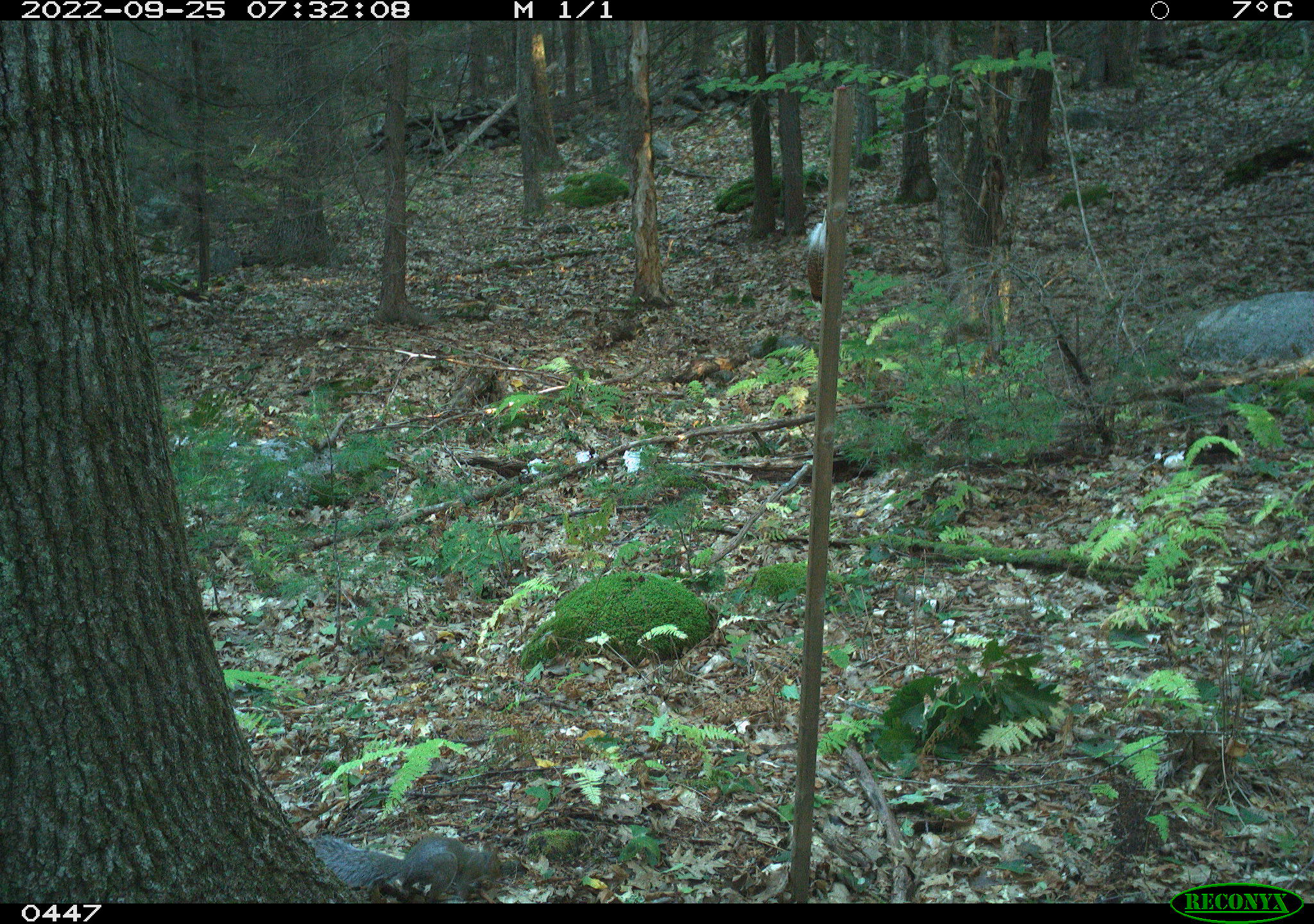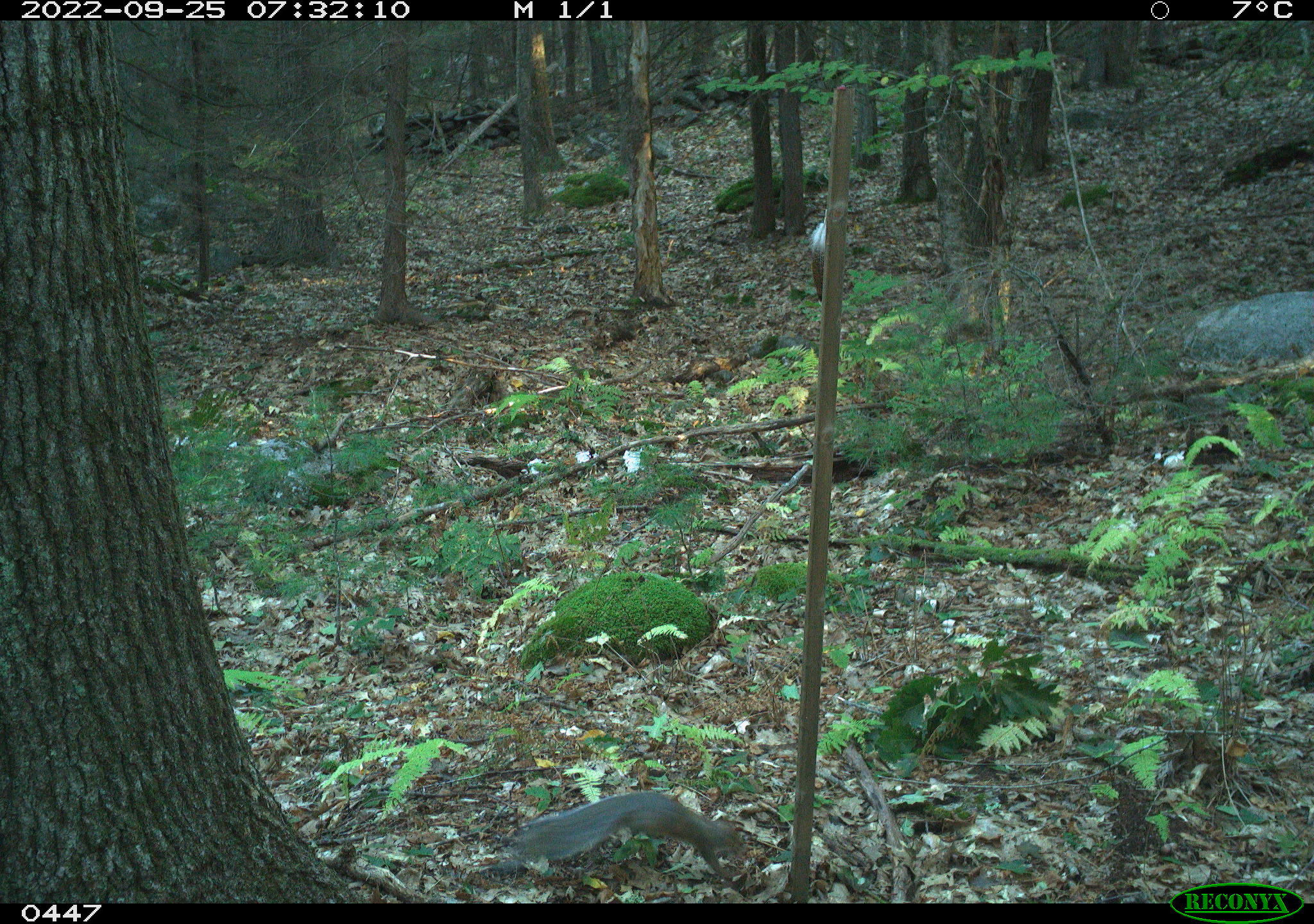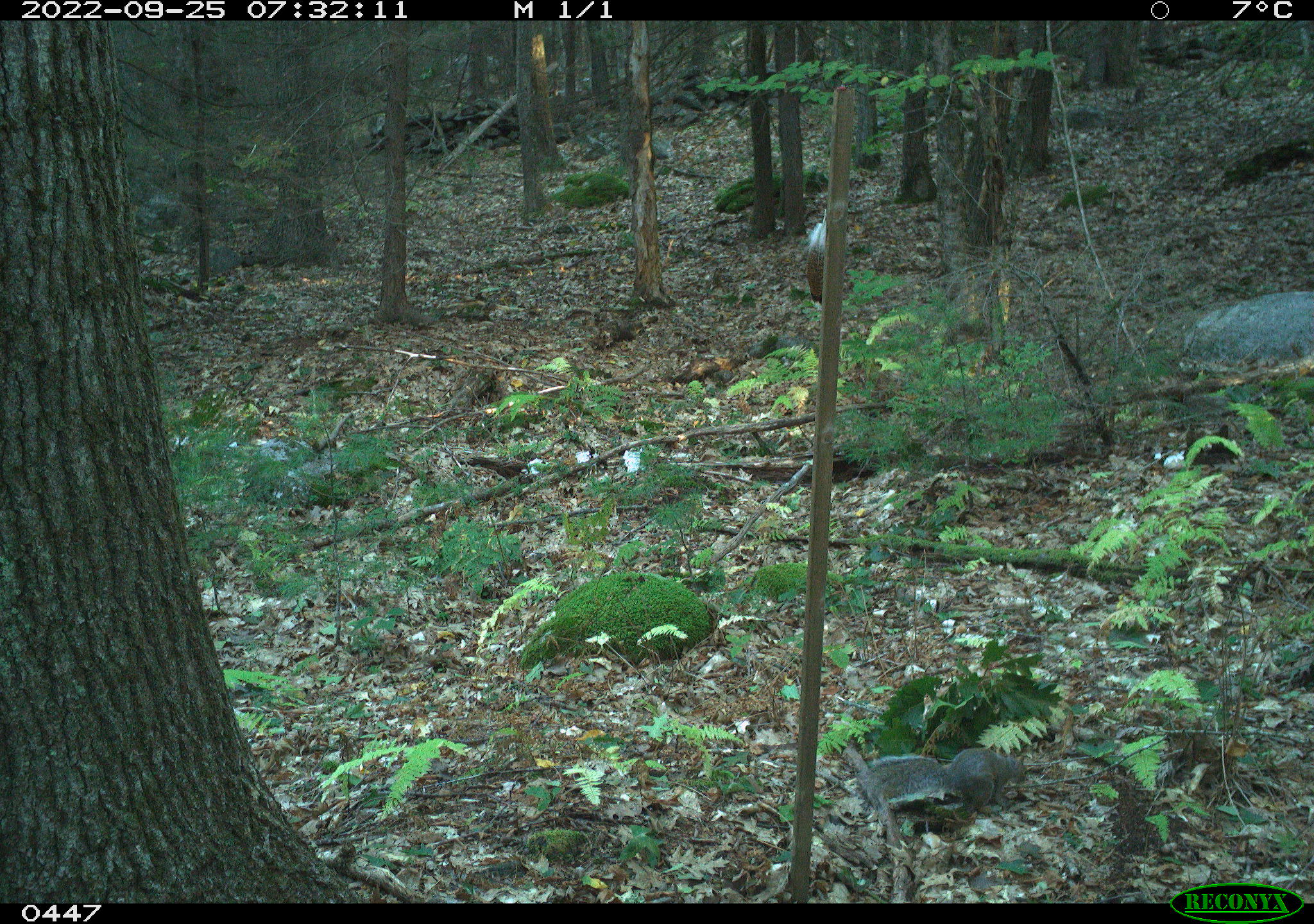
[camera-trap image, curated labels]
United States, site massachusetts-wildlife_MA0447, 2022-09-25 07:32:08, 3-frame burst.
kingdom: Animalia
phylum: Chordata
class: Mammalia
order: Rodentia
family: Sciuridae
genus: Sciurus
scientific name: Sciurus carolinensis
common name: gray squirrel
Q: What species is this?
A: Gray squirrel (Sciurus carolinensis).